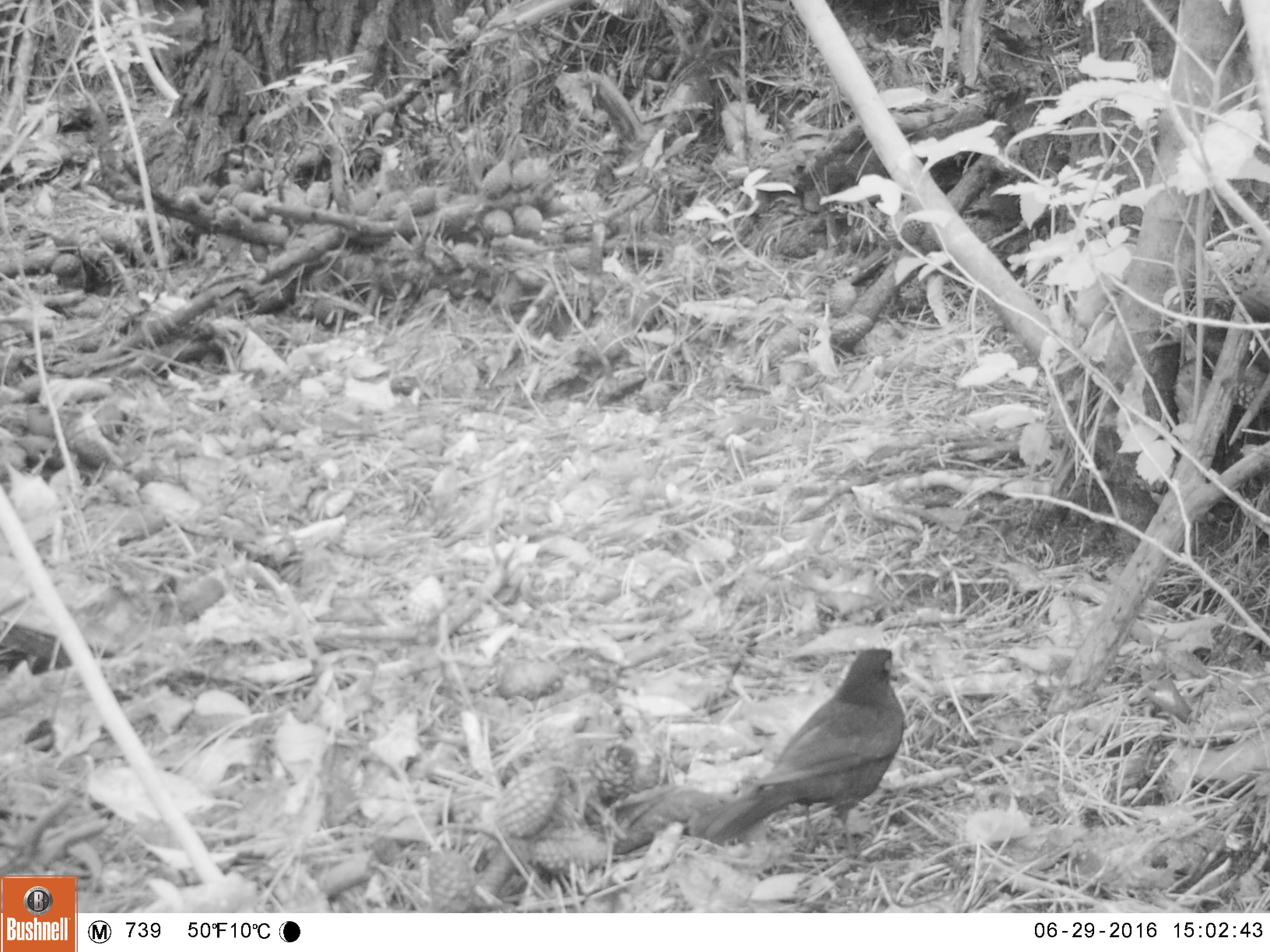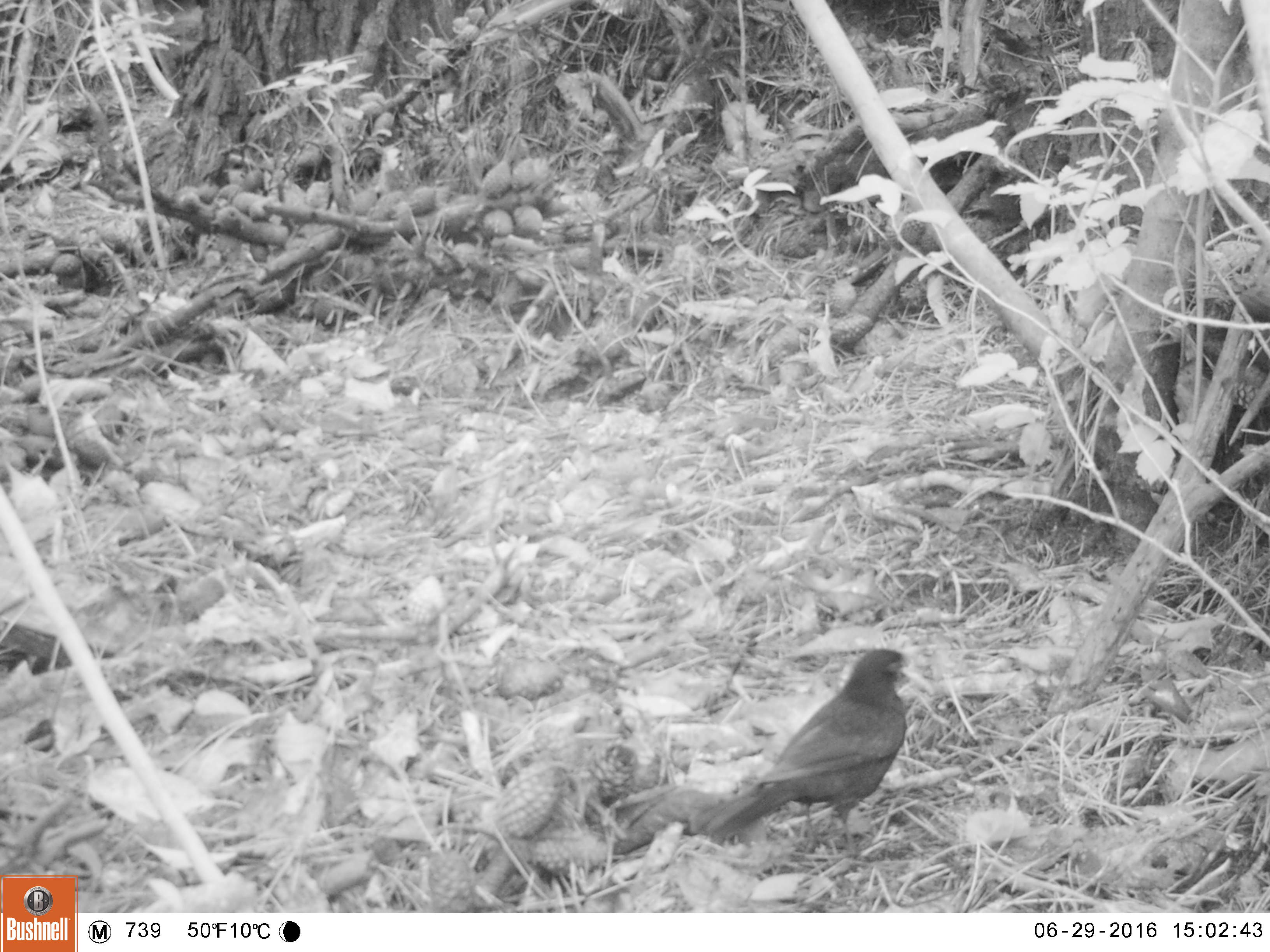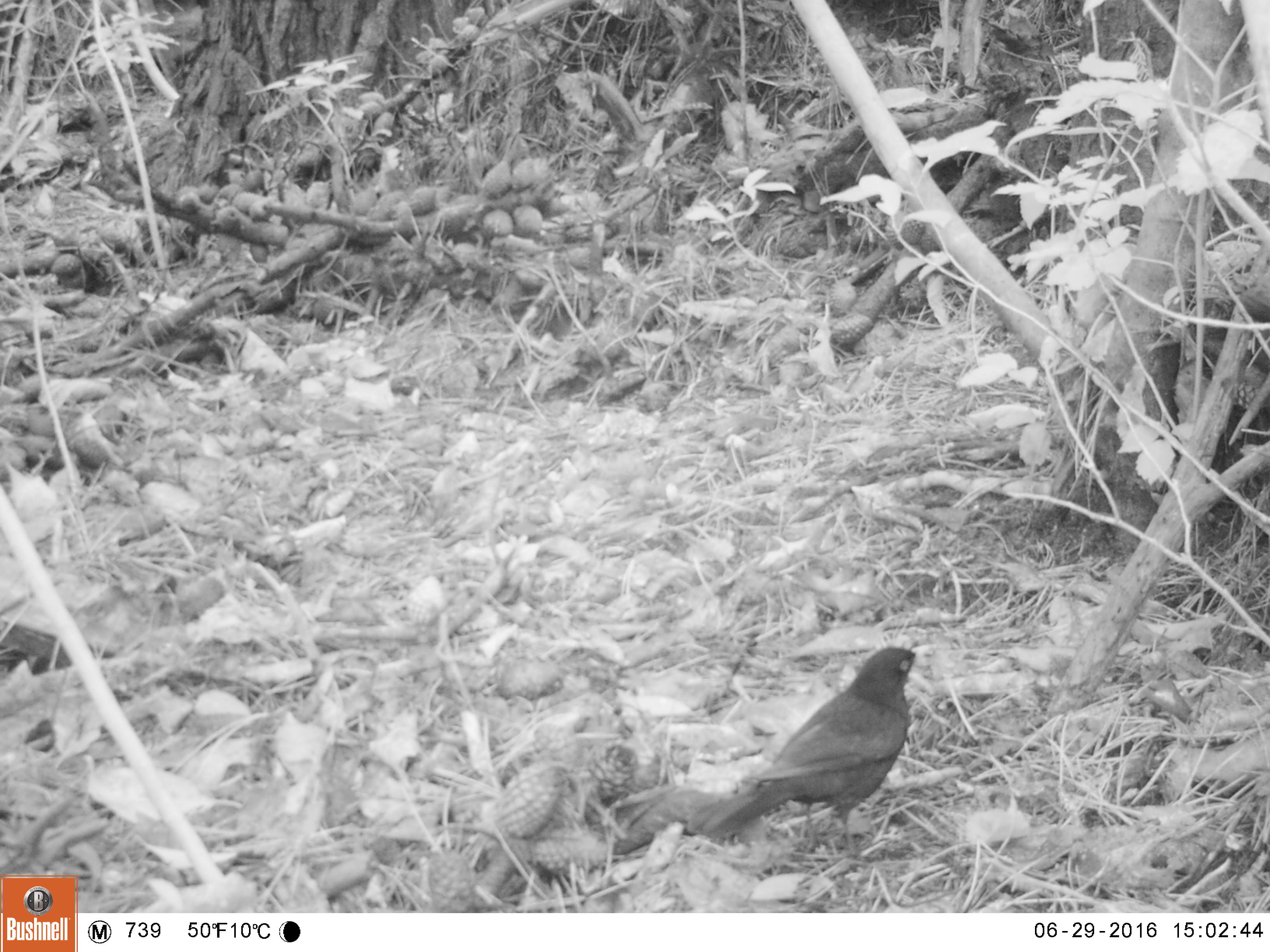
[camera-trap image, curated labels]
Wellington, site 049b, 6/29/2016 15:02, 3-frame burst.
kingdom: Animalia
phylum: Chordata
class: Aves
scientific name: Aves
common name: bird